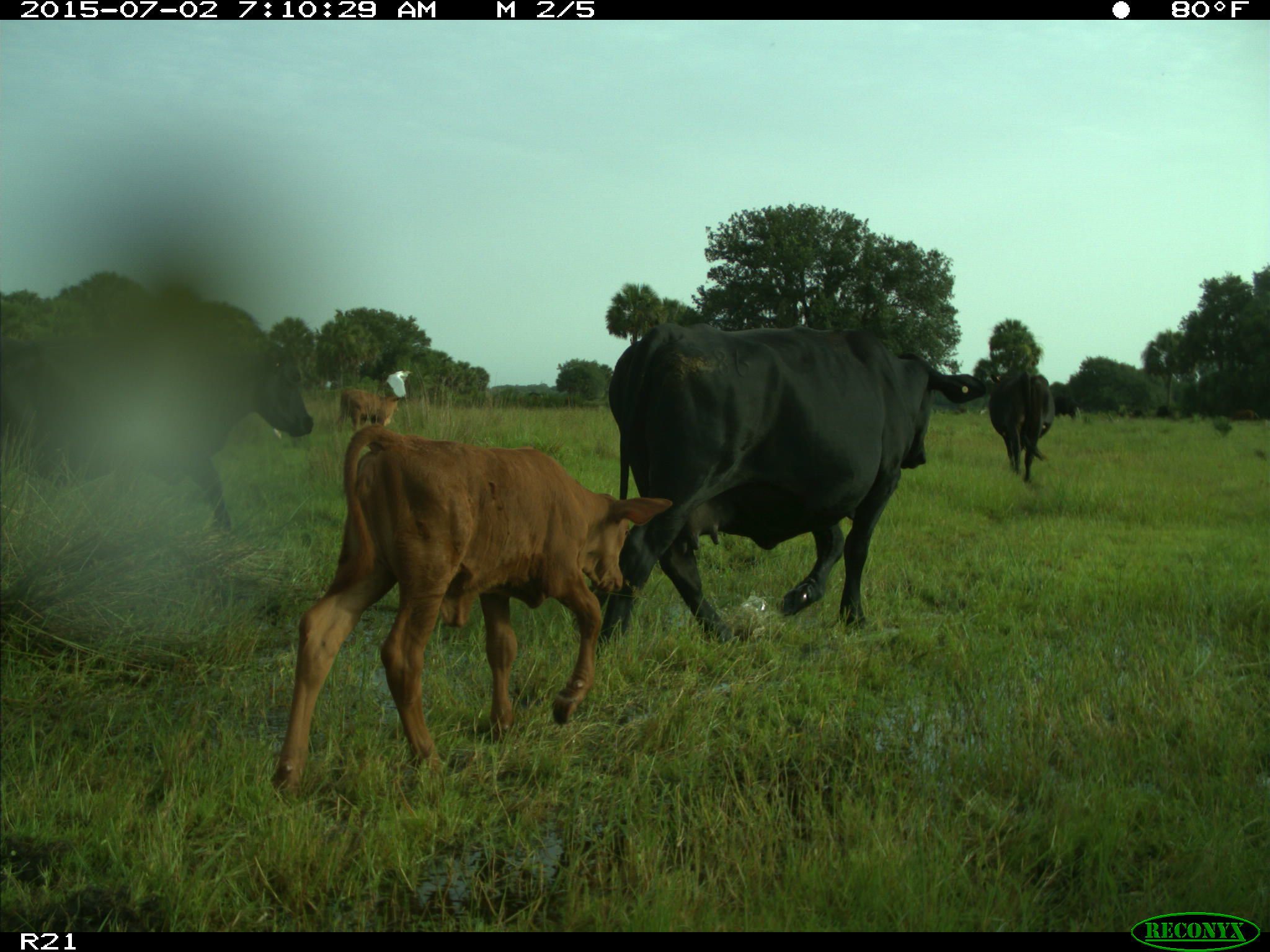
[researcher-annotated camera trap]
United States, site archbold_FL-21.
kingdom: Animalia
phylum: Chordata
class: Mammalia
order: Artiodactyla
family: Bovidae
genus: Bos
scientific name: Bos taurus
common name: domestic cow